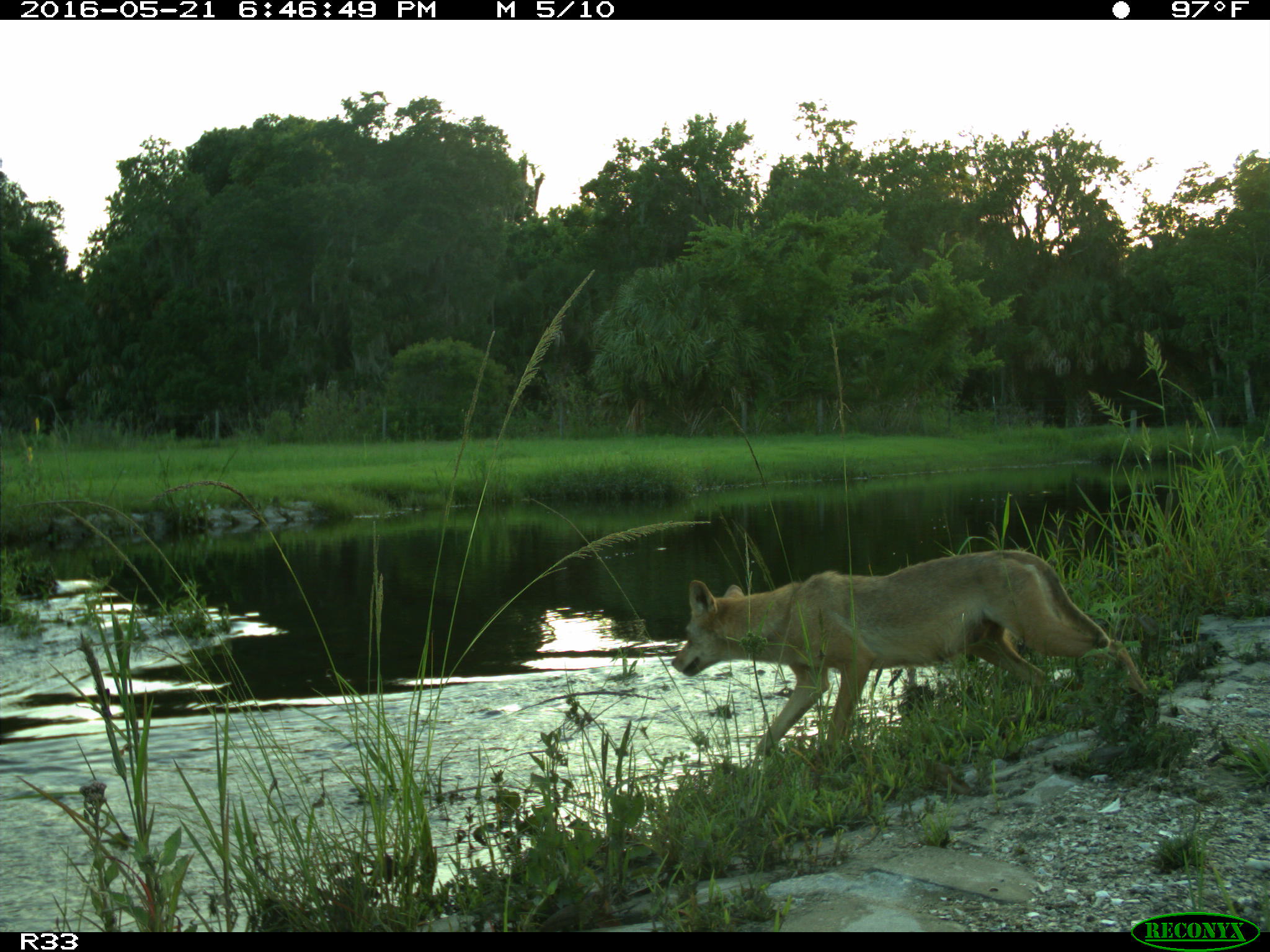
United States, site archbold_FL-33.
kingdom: Animalia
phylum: Chordata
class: Mammalia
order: Carnivora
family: Canidae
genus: Canis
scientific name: Canis latrans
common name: coyote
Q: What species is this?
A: Canis latrans (coyote).